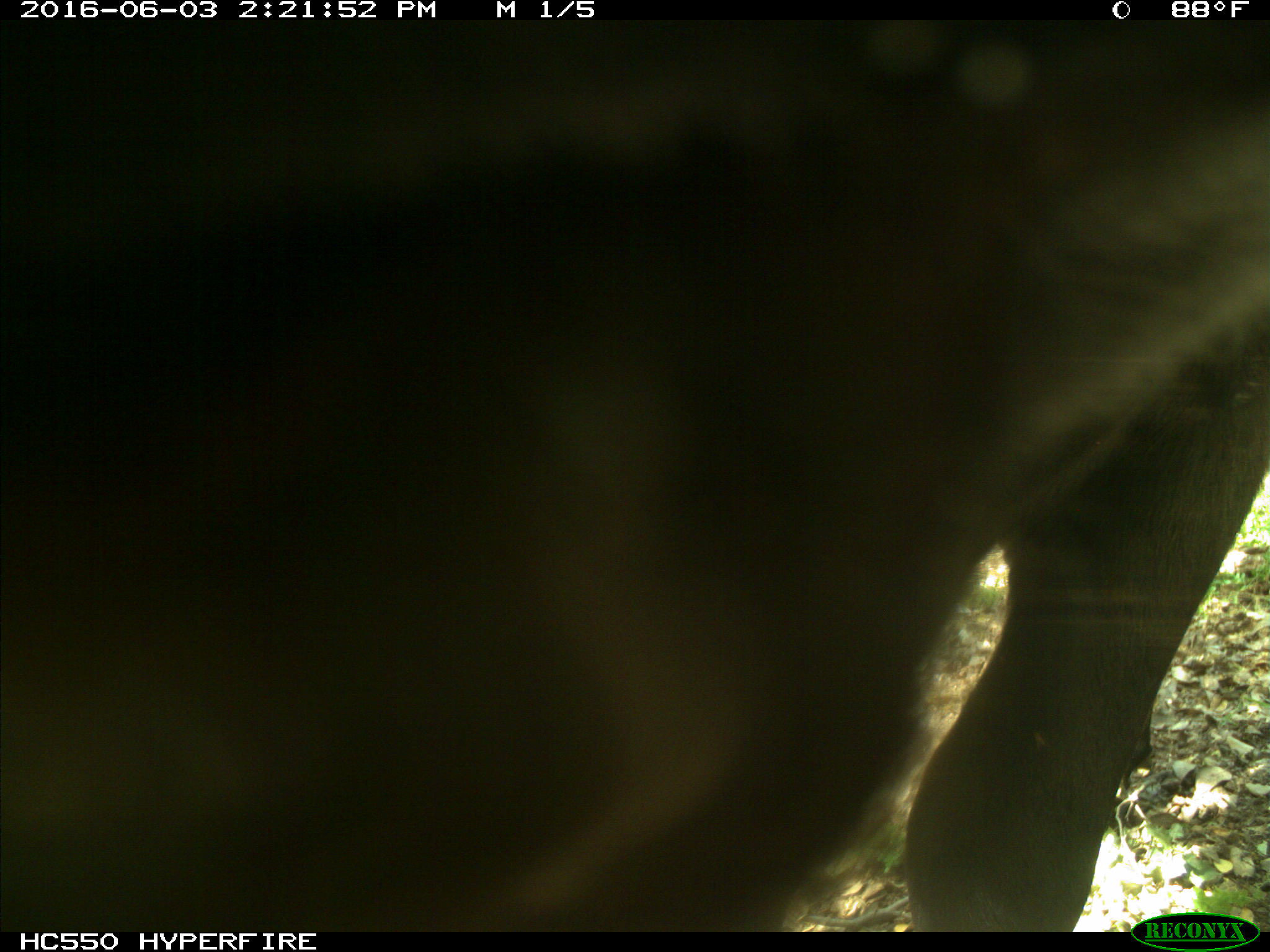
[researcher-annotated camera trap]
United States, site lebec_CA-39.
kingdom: Animalia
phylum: Chordata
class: Mammalia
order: Artiodactyla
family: Bovidae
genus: Bos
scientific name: Bos taurus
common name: domestic cow